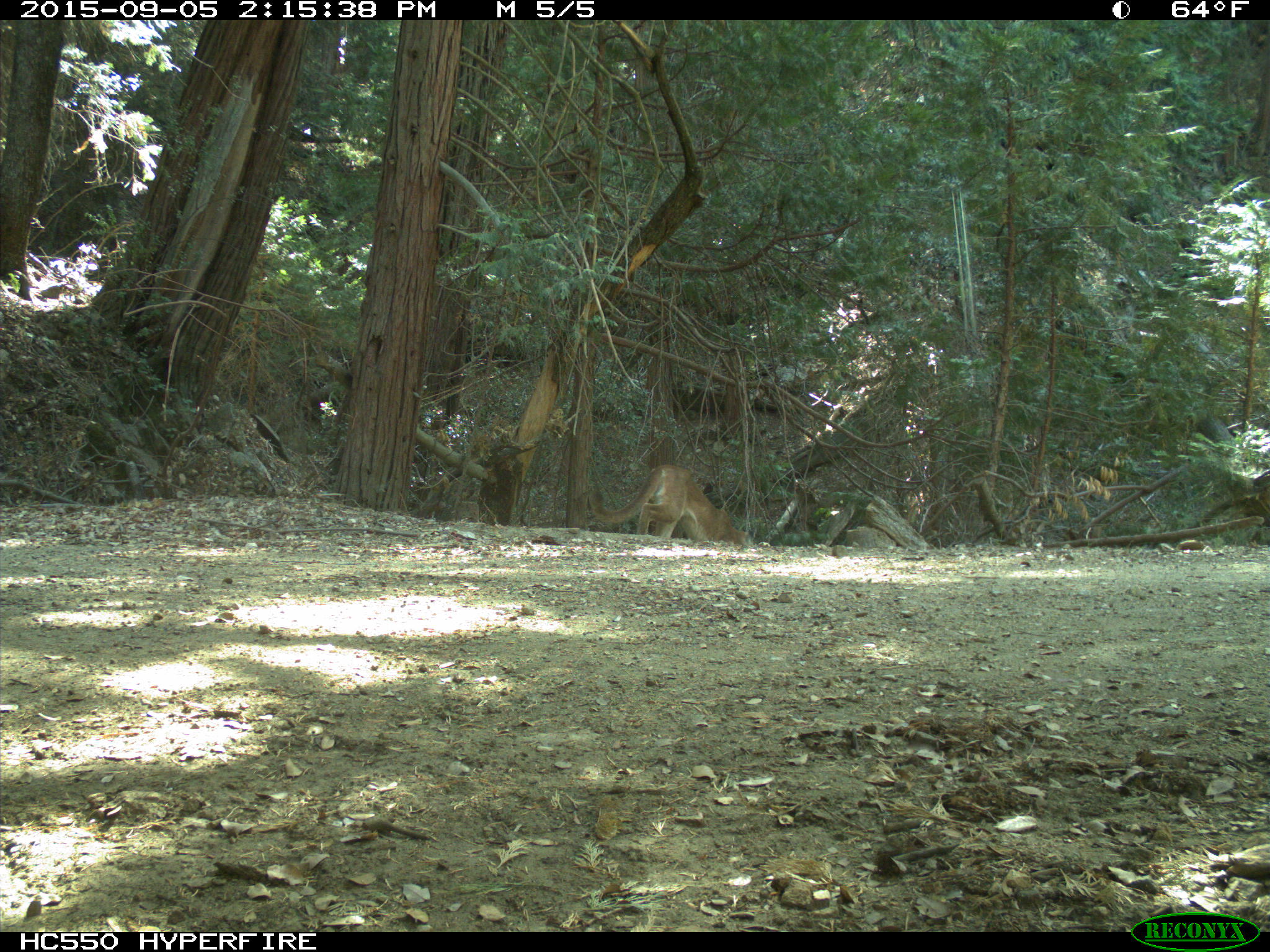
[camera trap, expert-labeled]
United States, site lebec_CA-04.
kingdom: Animalia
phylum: Chordata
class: Mammalia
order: Carnivora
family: Felidae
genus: Puma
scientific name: Puma concolor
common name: mountain lion